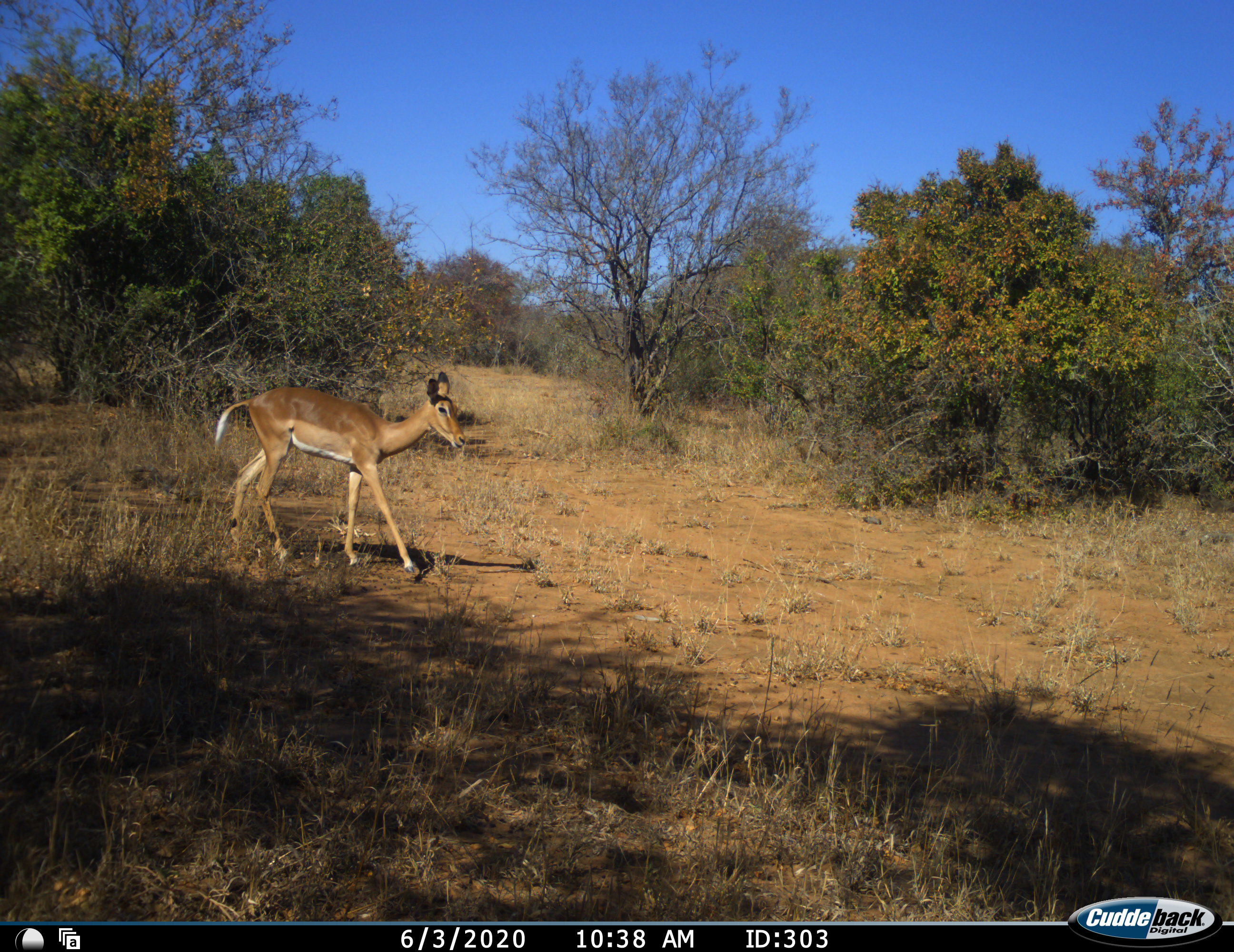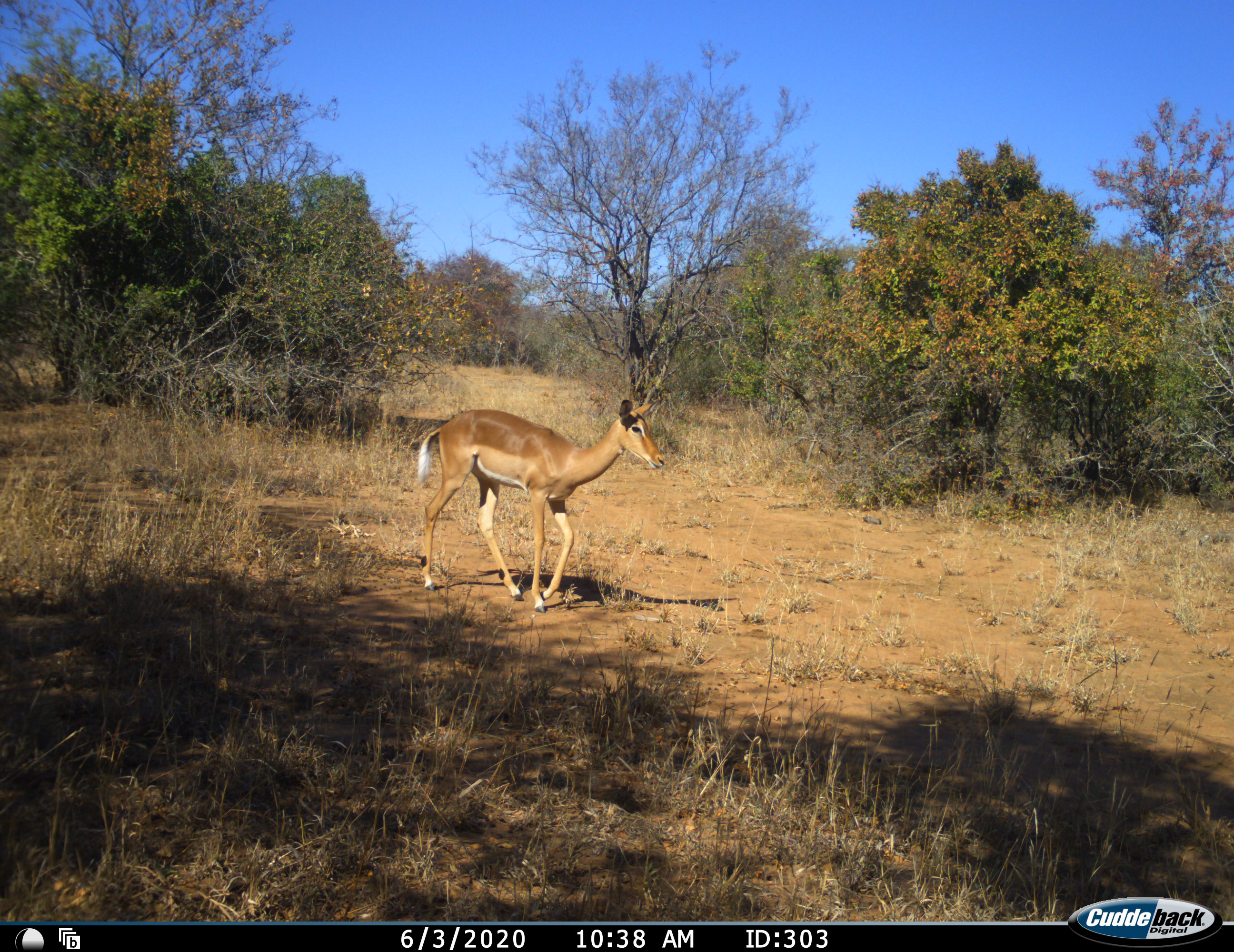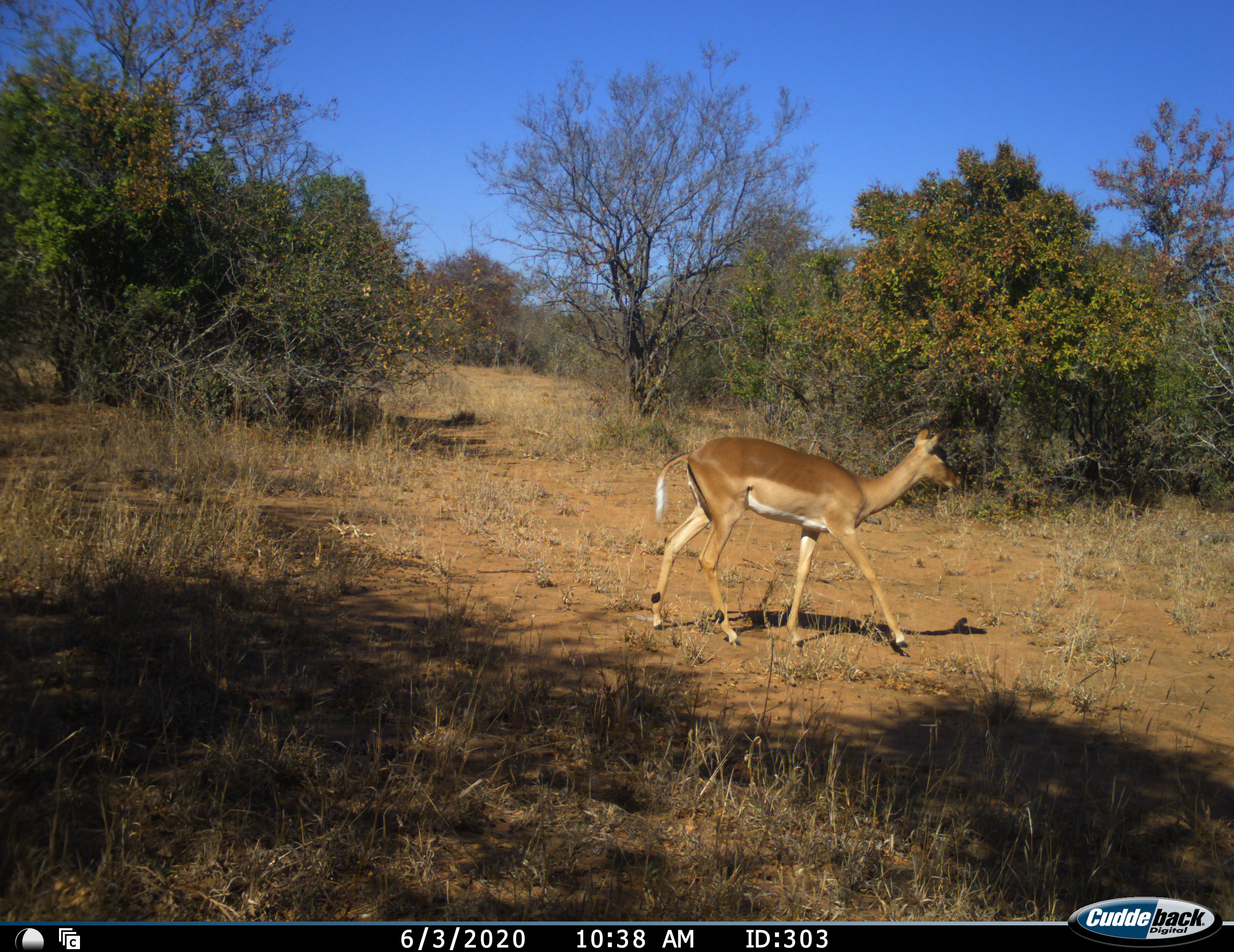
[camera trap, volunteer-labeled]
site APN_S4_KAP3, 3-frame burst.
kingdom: Animalia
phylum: Chordata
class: Mammalia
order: Artiodactyla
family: Bovidae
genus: Aepyceros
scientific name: Aepyceros melampus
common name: impala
Impala (Aepyceros melampus), count 1. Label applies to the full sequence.